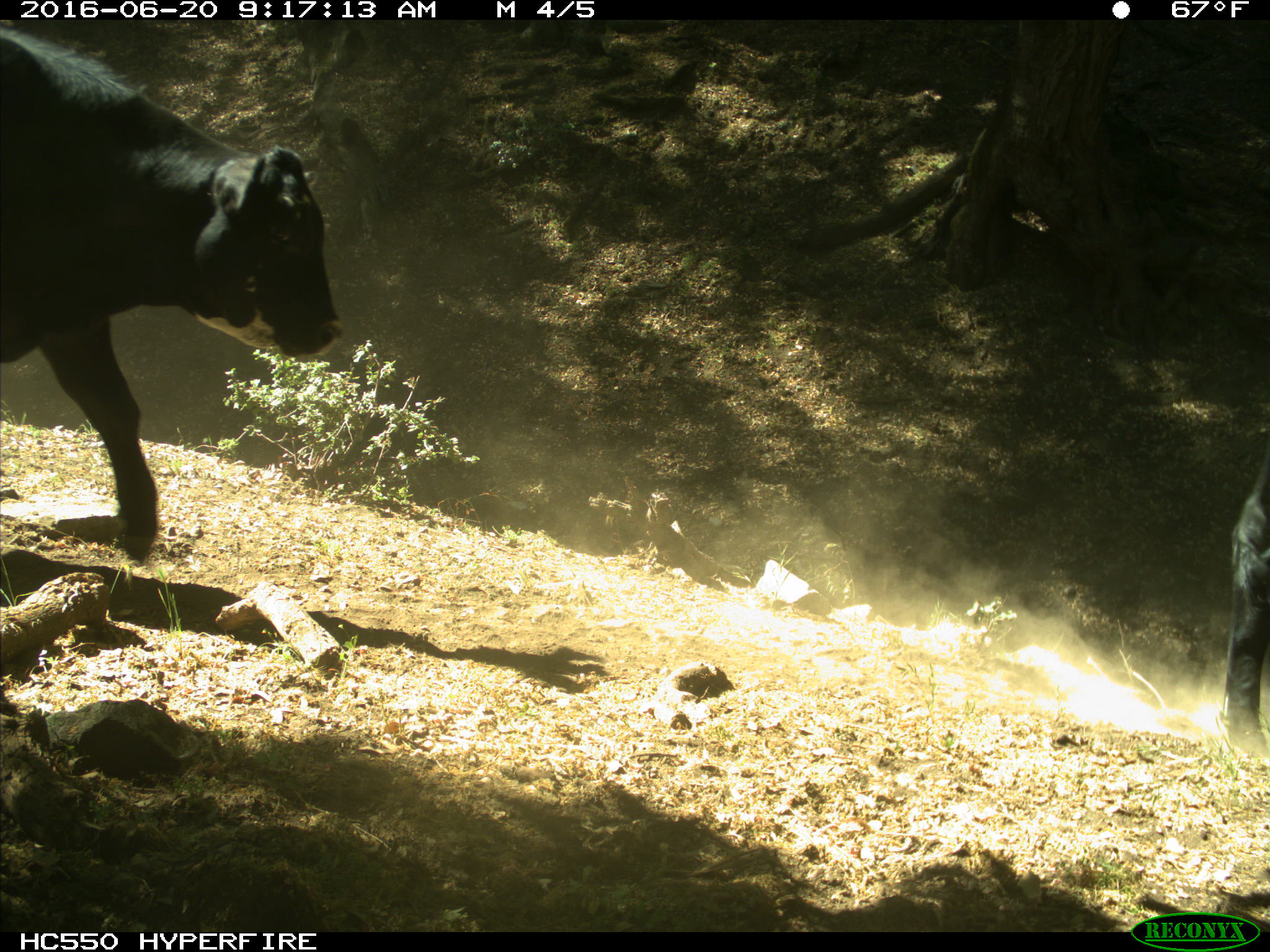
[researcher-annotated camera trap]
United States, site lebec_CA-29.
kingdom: Animalia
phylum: Chordata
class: Mammalia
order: Artiodactyla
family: Bovidae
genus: Bos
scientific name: Bos taurus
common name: domestic cow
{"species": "Bos taurus (domestic cow)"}